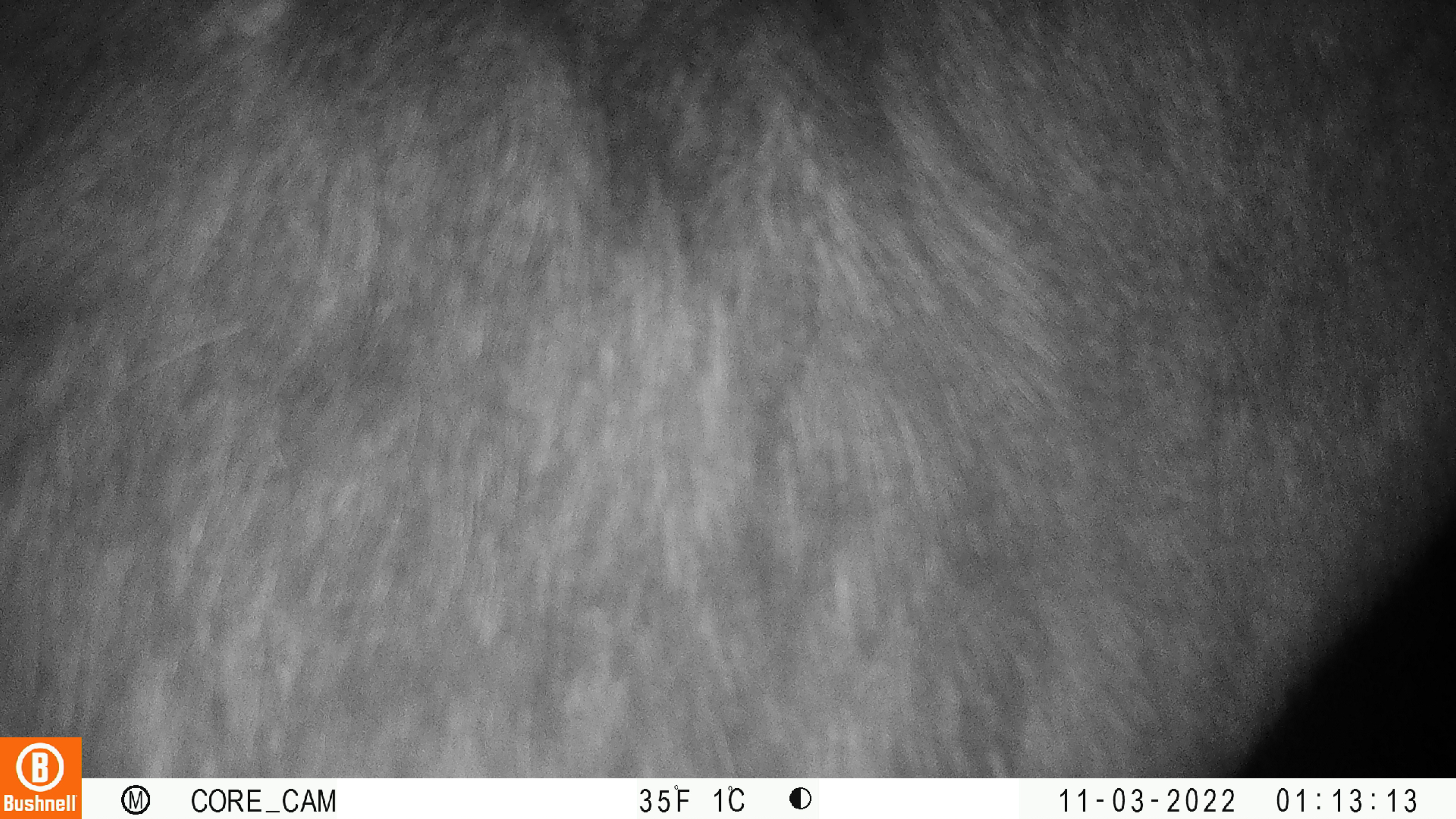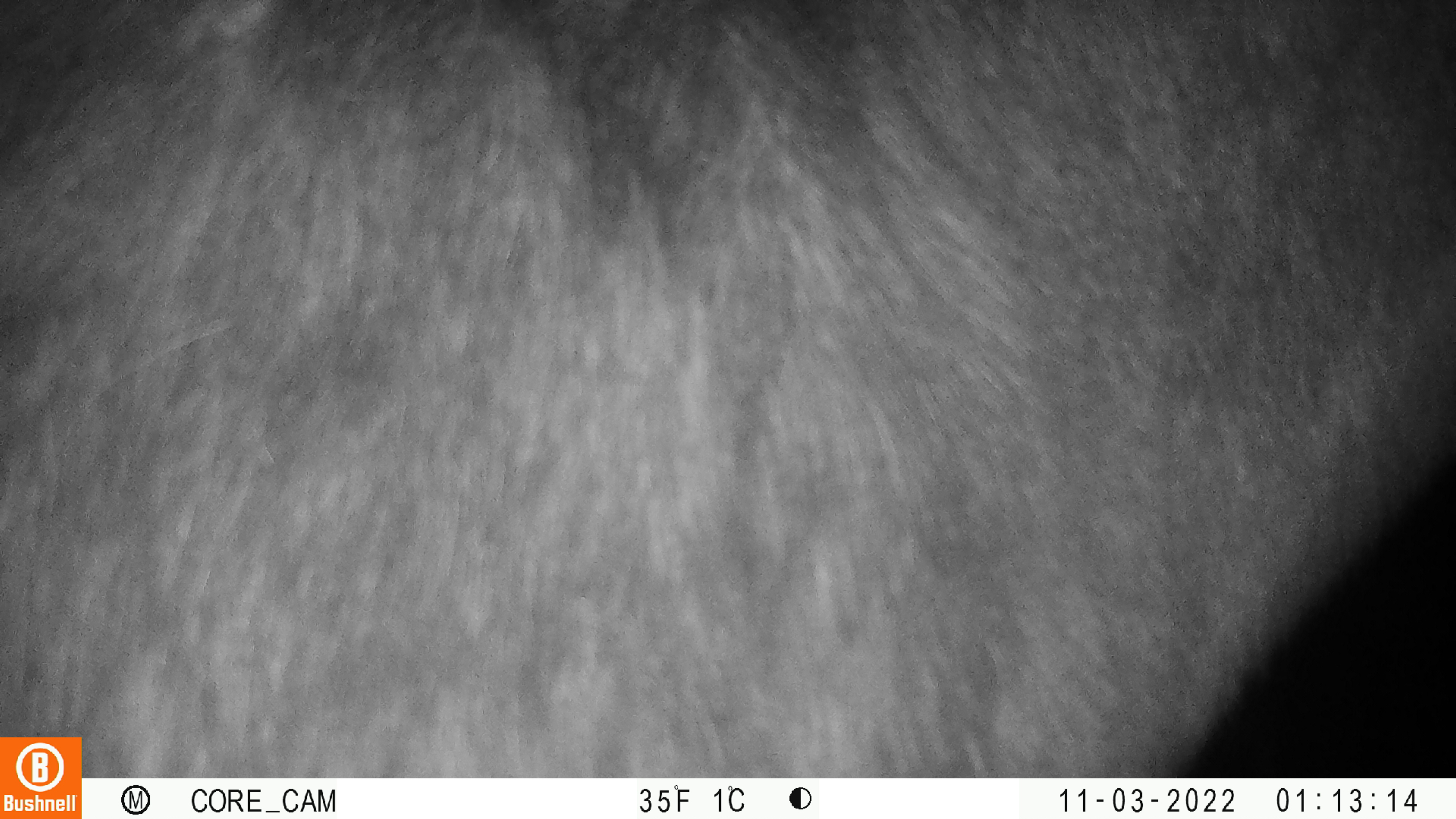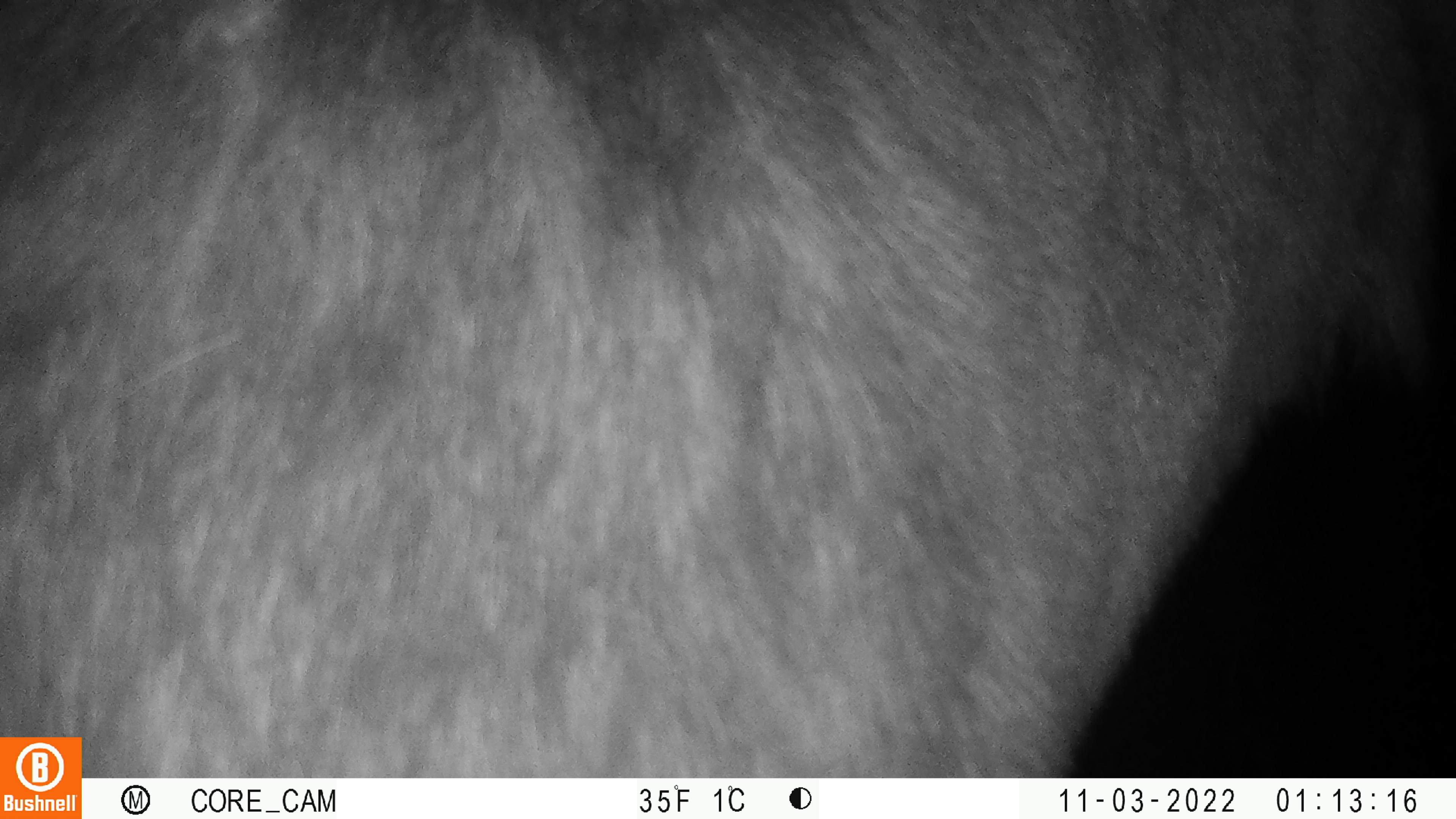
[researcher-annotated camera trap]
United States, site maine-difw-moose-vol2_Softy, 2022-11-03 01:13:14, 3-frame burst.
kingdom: Animalia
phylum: Chordata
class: Mammalia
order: Artiodactyla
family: Cervidae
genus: Alces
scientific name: Alces alces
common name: moose